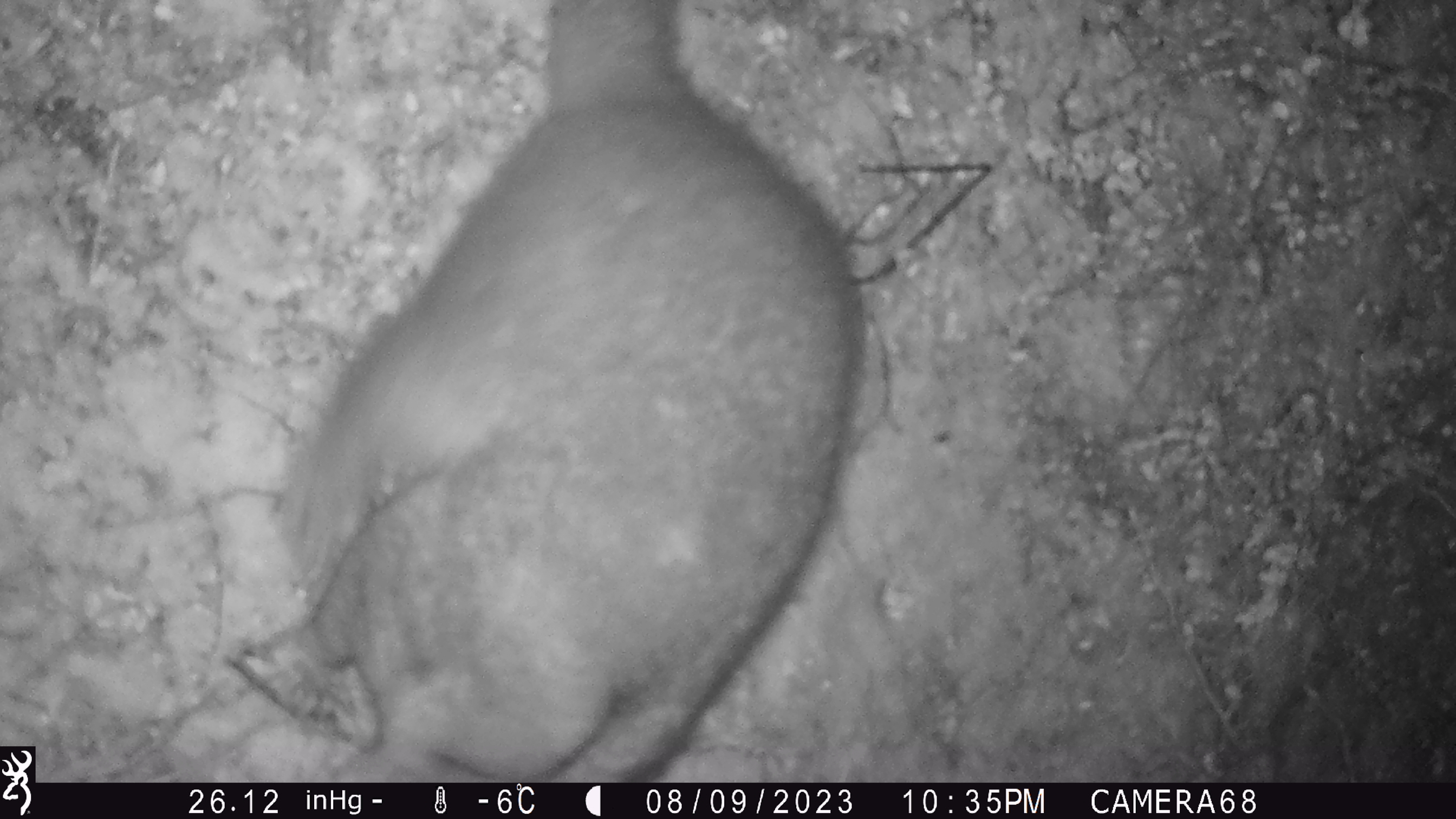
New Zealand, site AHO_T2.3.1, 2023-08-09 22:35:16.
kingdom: Animalia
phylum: Chordata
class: Mammalia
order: Carnivora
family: Mustelidae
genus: Mustela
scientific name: Mustela erminea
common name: stoat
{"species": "stoat (Mustela erminea)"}